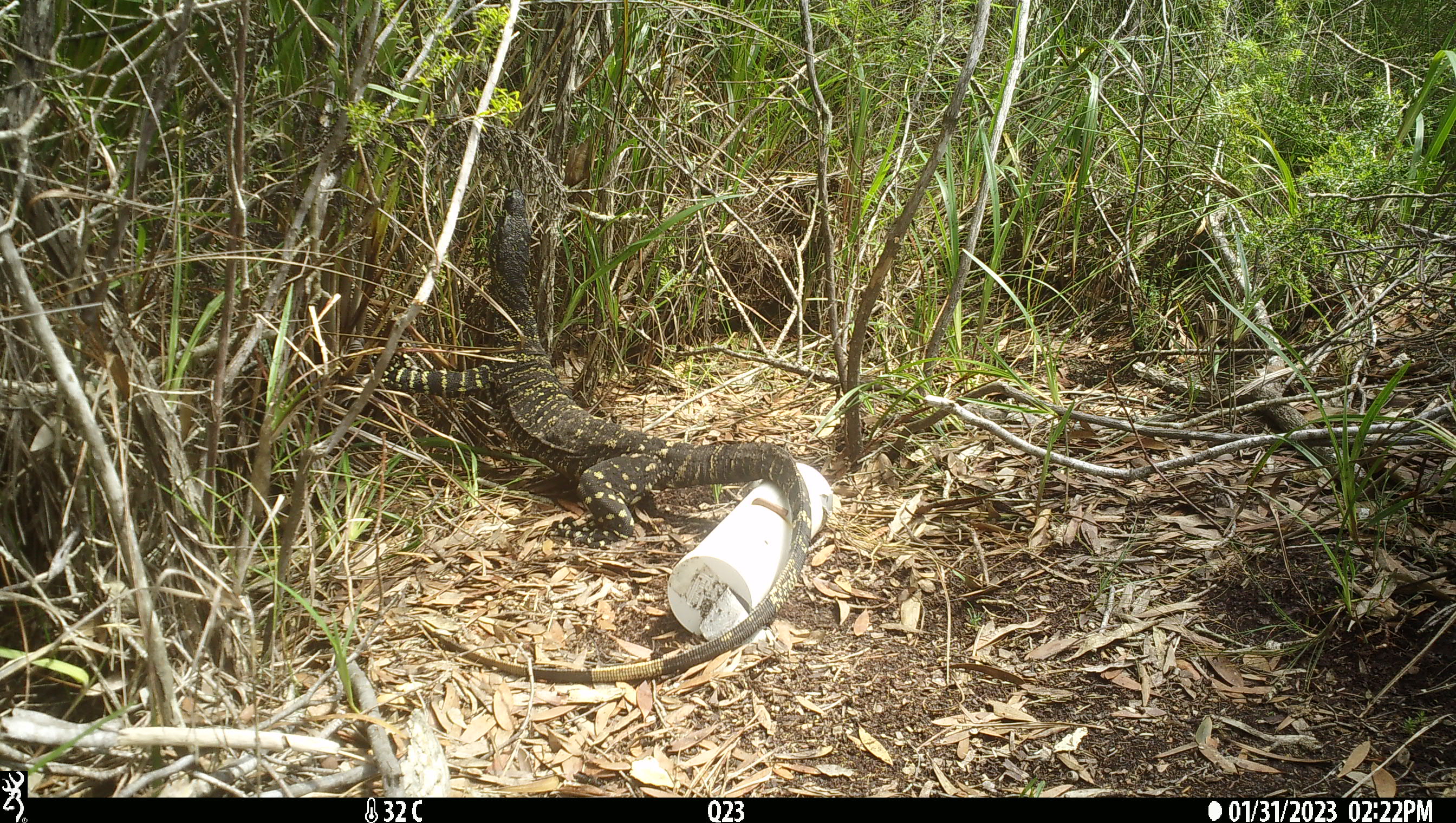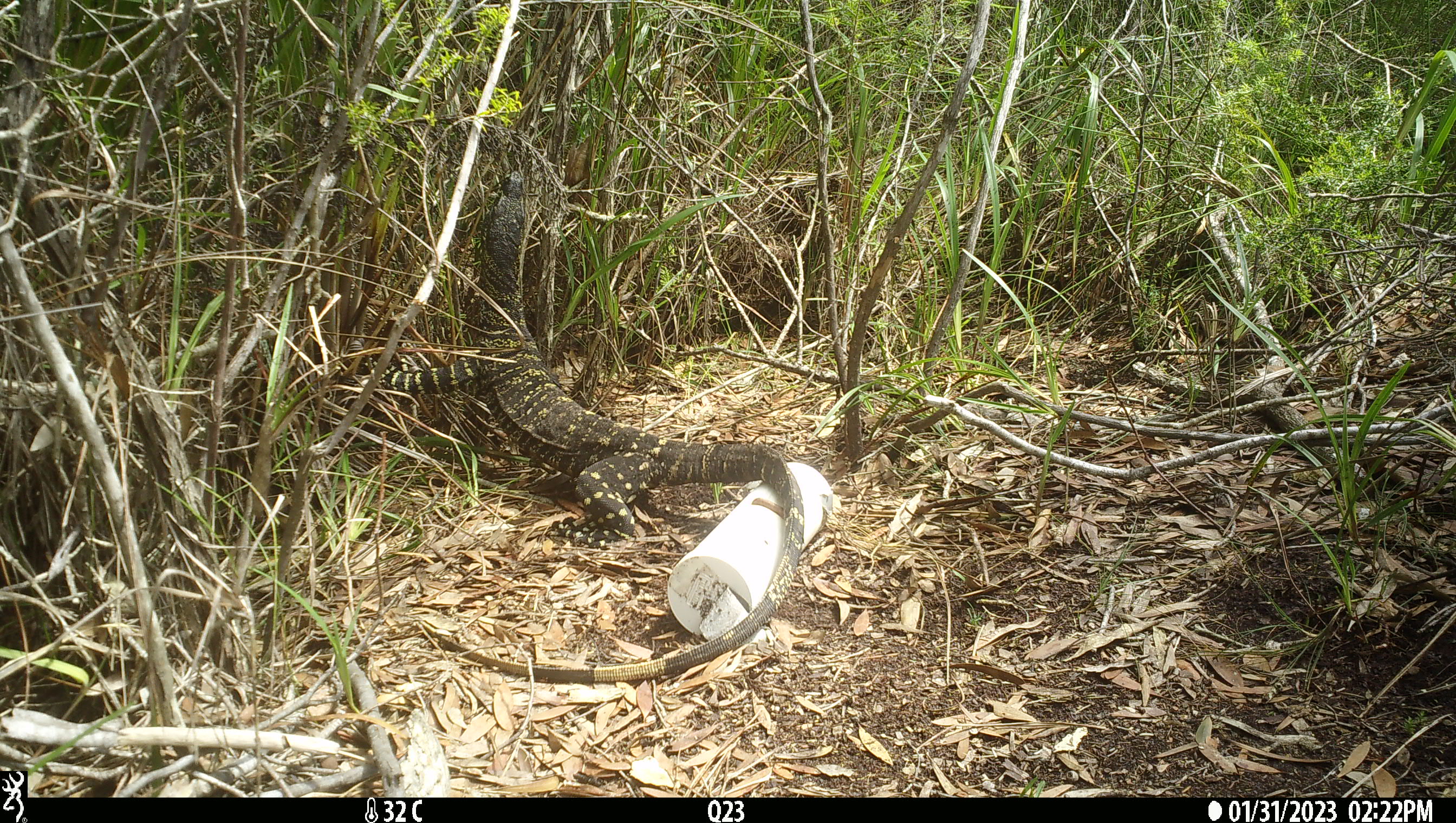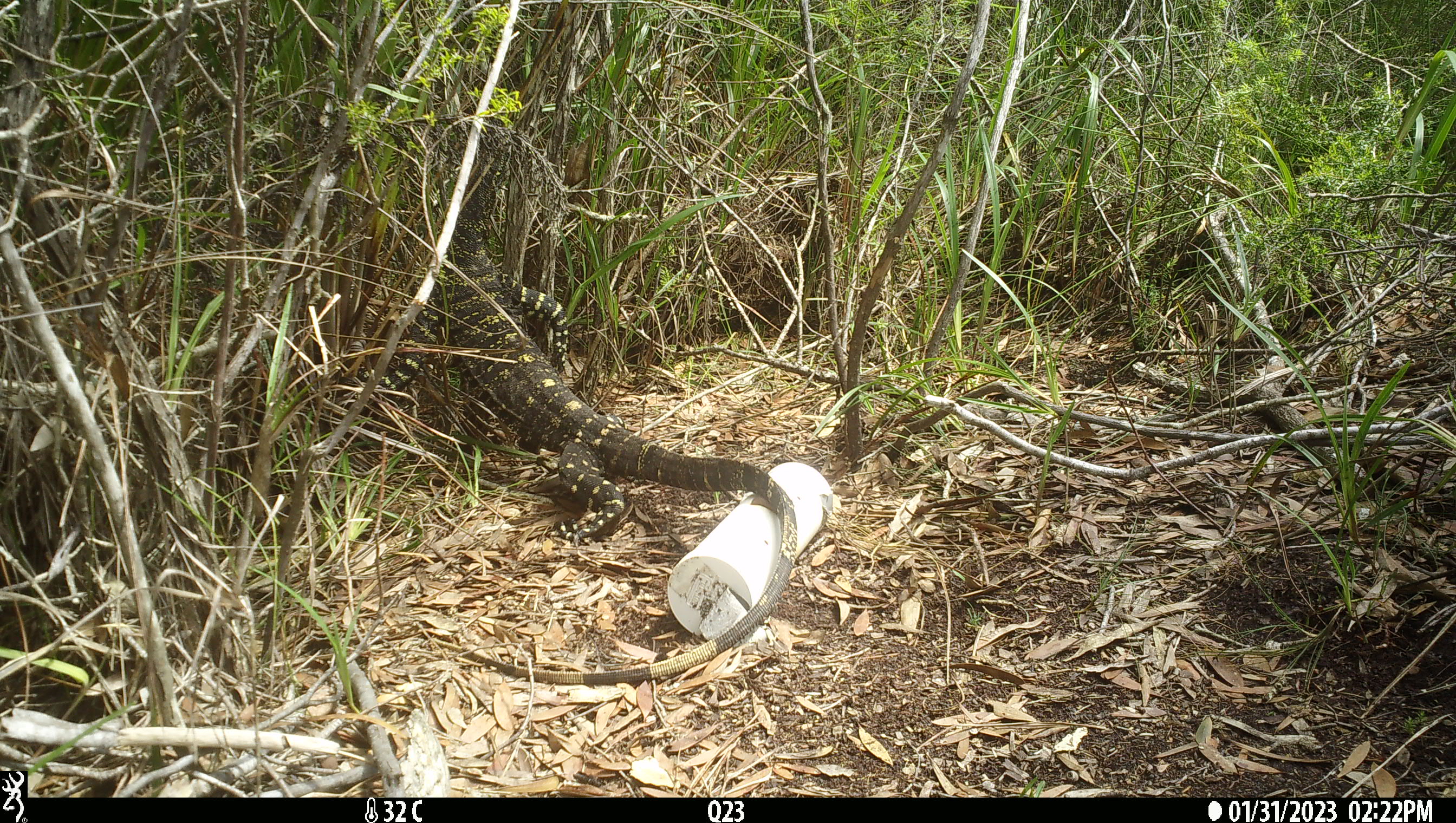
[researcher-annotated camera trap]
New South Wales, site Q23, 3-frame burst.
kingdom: Animalia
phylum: Chordata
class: Reptilia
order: Squamata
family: Varanidae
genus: Varanus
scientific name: Varanus varius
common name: lace monitor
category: goanna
Goanna (lace monitor) (Varanus varius).